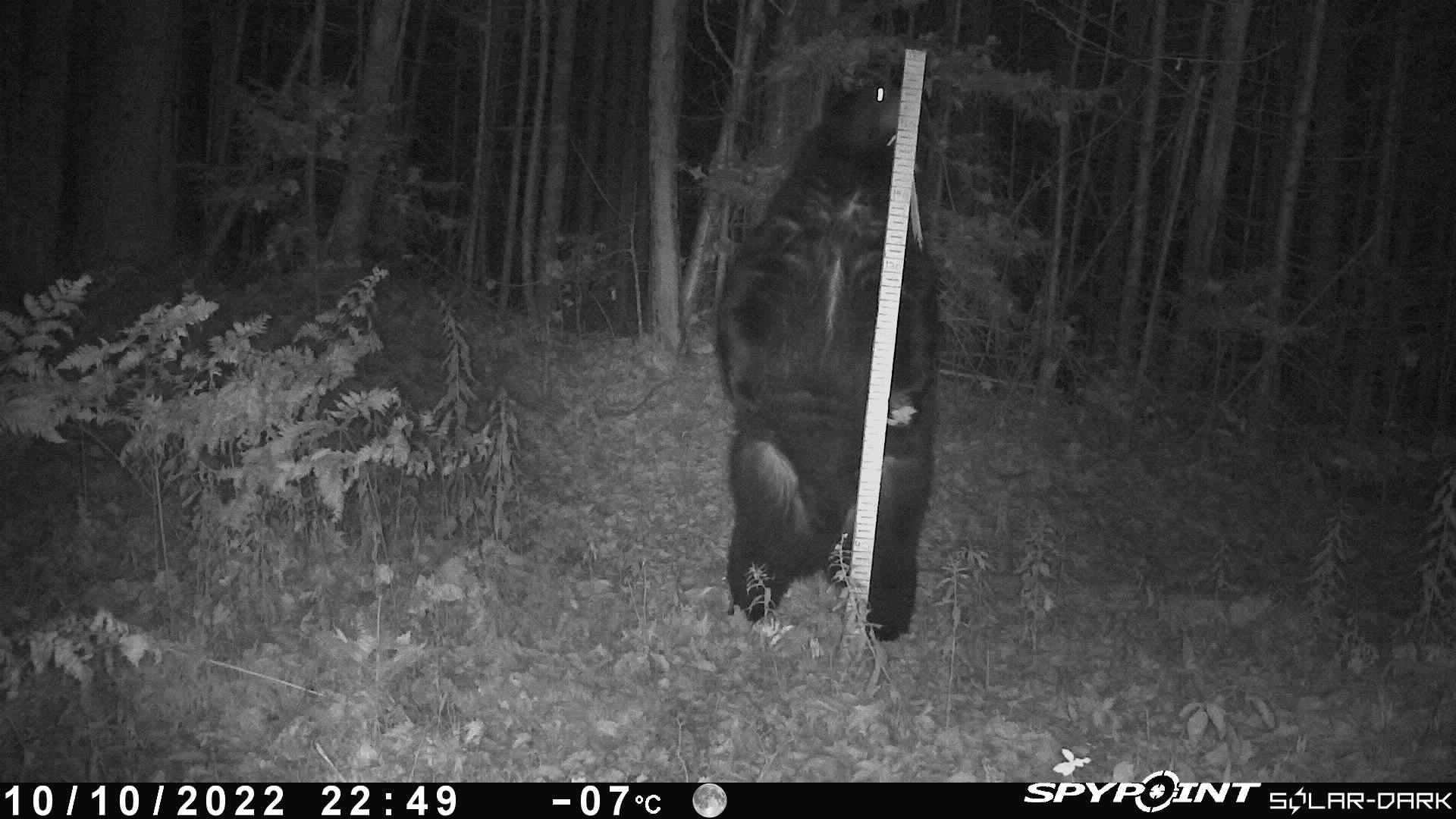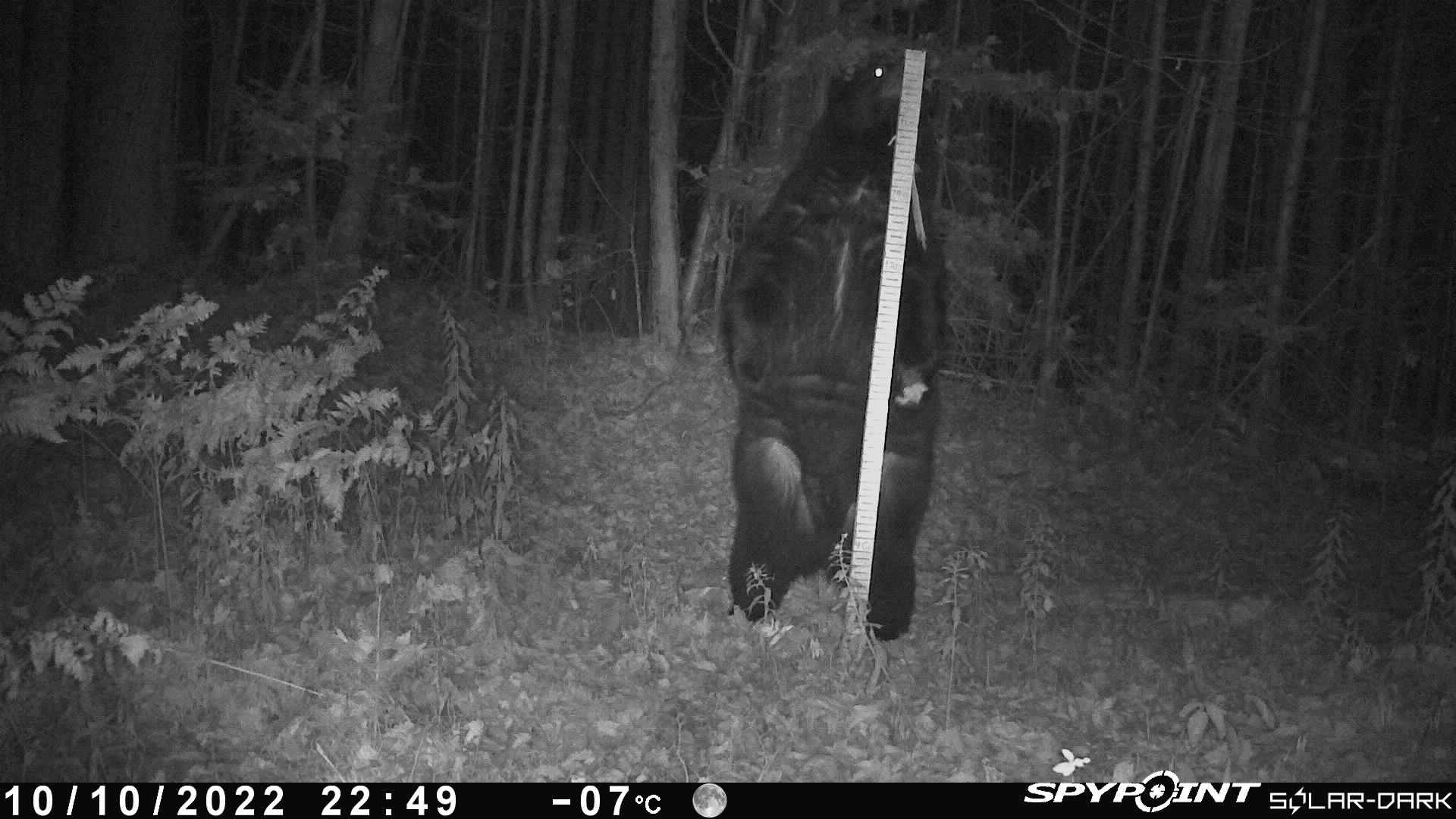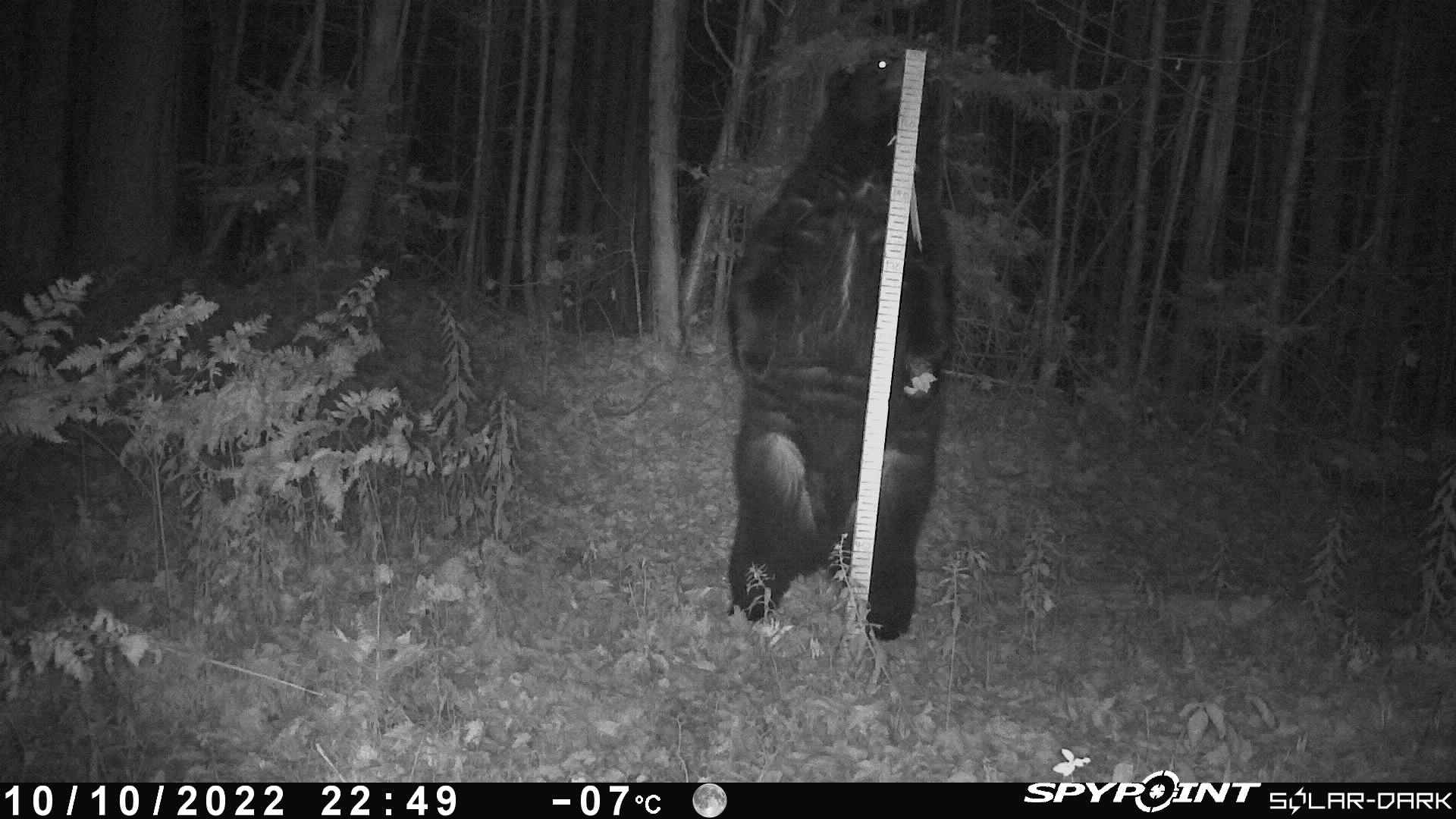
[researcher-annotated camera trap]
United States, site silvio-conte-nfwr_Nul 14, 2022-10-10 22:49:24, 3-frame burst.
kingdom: Animalia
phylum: Chordata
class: Mammalia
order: Carnivora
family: Ursidae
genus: Ursus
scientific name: Ursus americanus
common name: black bear